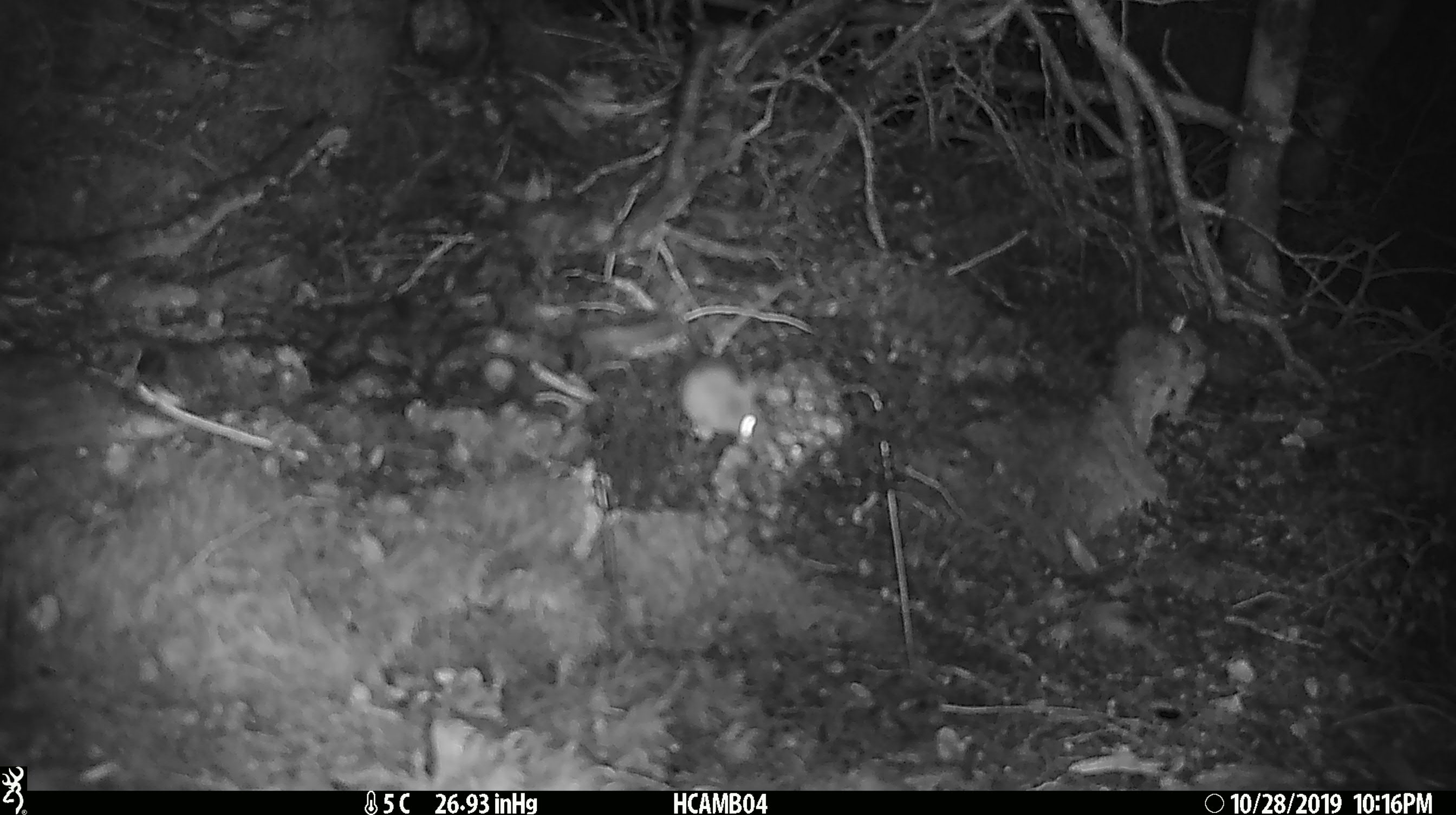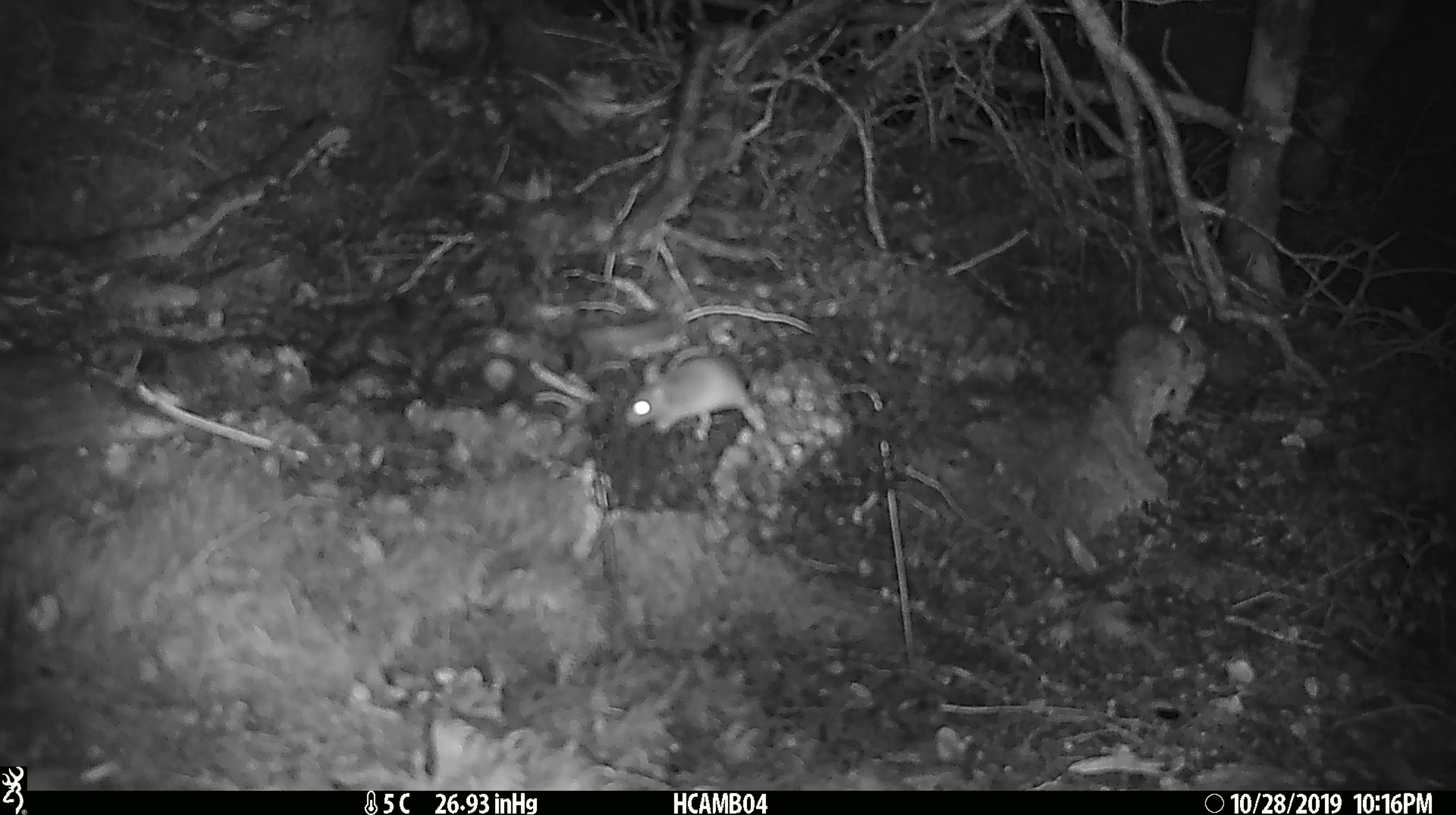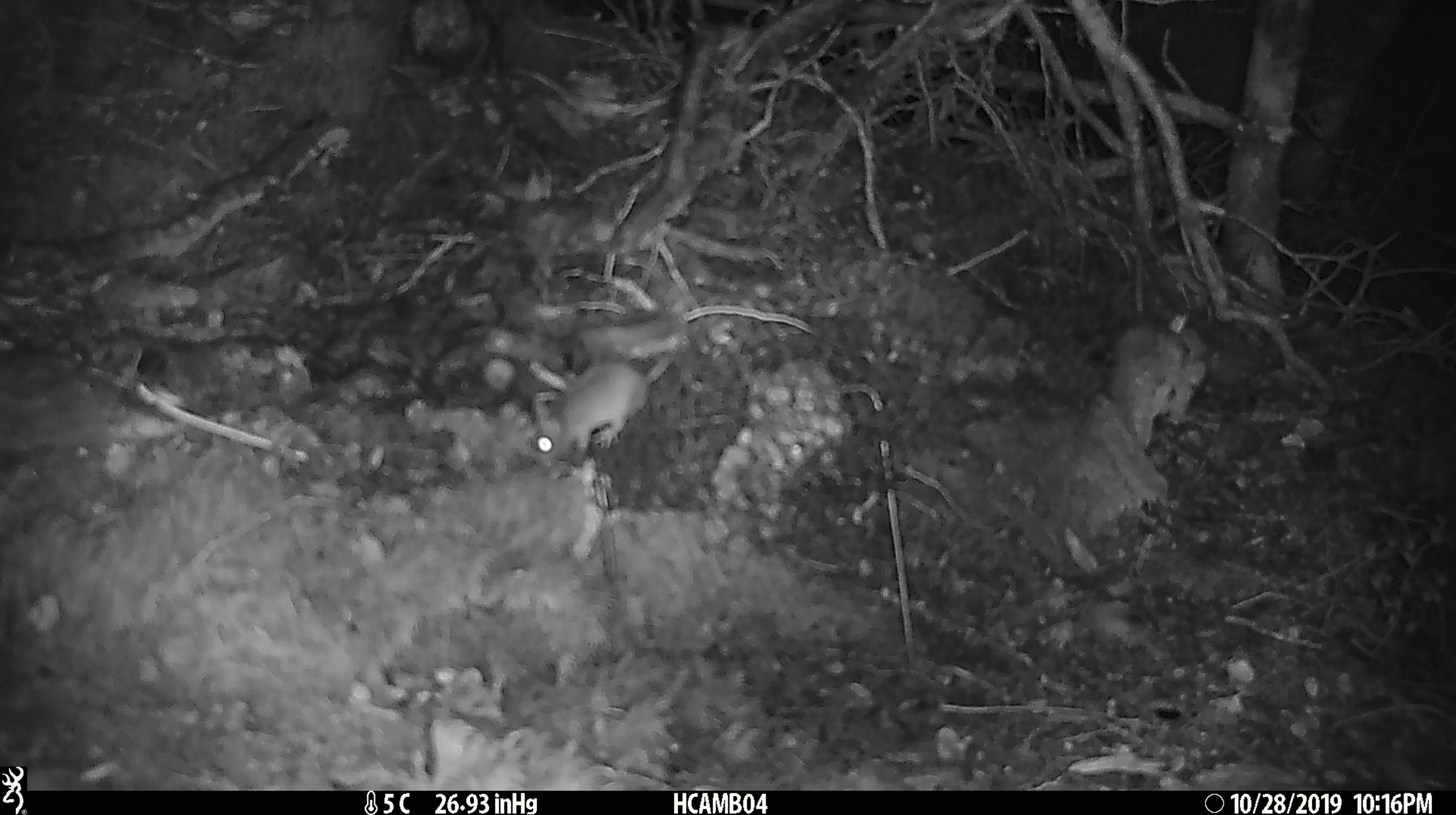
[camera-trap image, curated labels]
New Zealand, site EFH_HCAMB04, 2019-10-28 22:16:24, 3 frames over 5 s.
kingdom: Animalia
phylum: Chordata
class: Mammalia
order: Rodentia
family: Muridae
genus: Mus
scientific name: Mus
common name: mouse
Mouse (Mus).